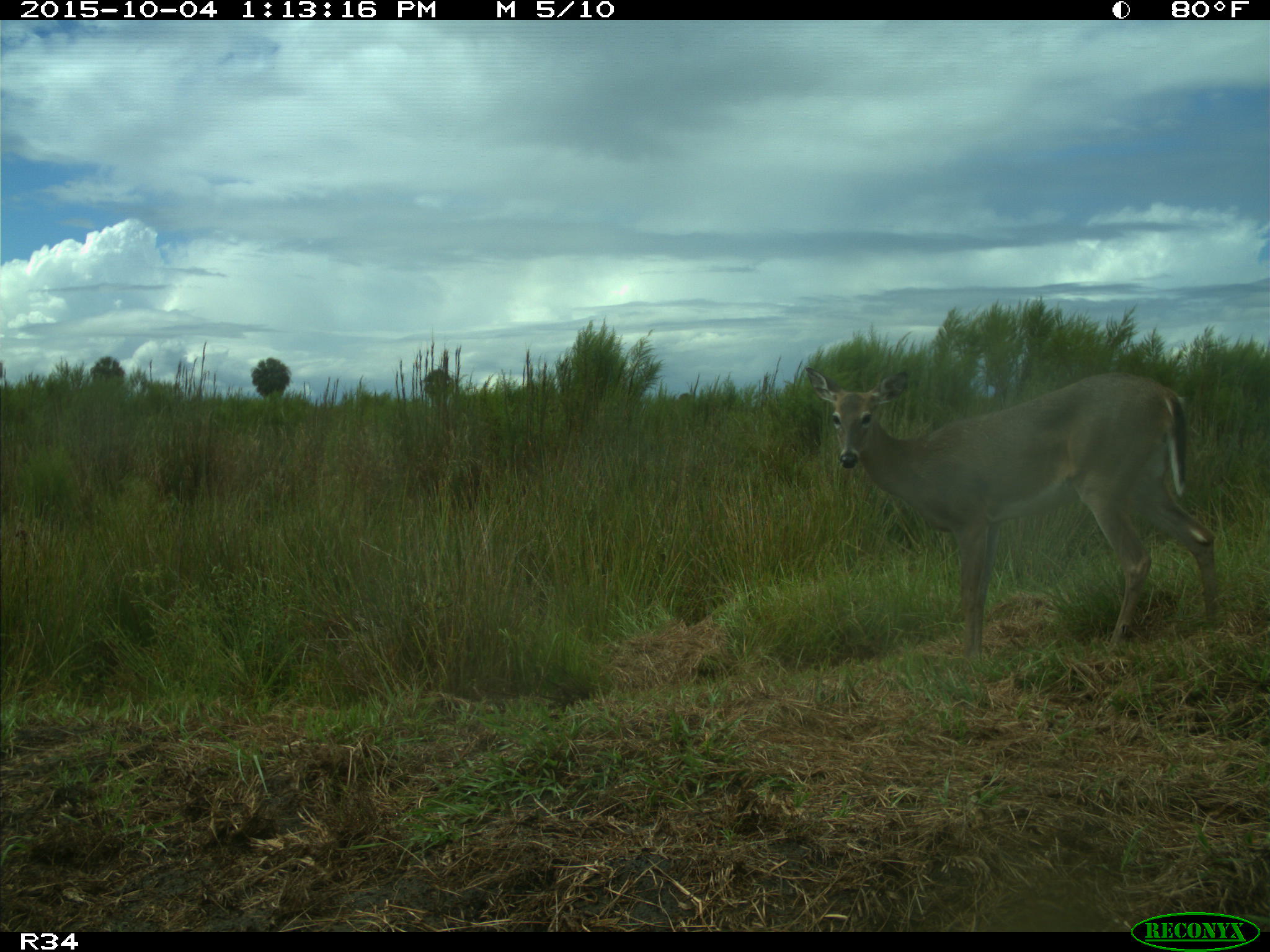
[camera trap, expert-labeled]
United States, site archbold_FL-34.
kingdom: Animalia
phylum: Chordata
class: Mammalia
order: Artiodactyla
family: Cervidae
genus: Odocoileus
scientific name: Odocoileus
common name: deer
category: unidentified deer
Unidentified deer (deer) (Odocoileus).